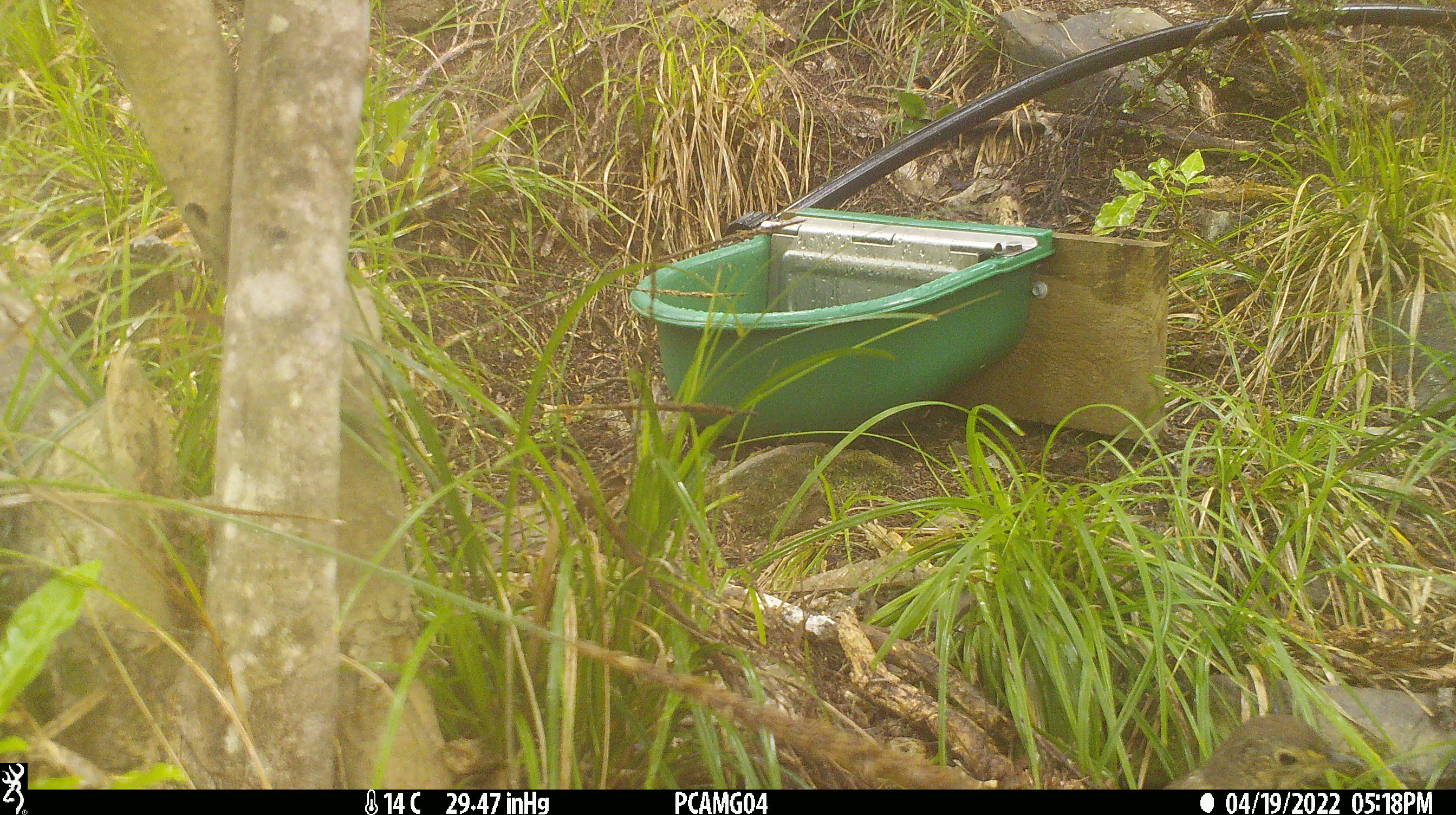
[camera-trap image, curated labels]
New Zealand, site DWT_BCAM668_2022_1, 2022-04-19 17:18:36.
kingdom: Animalia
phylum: Chordata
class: Aves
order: Passeriformes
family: Turdidae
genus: Turdus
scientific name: Turdus philomelos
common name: song thrush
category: thrush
Thrush (song thrush) (Turdus philomelos).